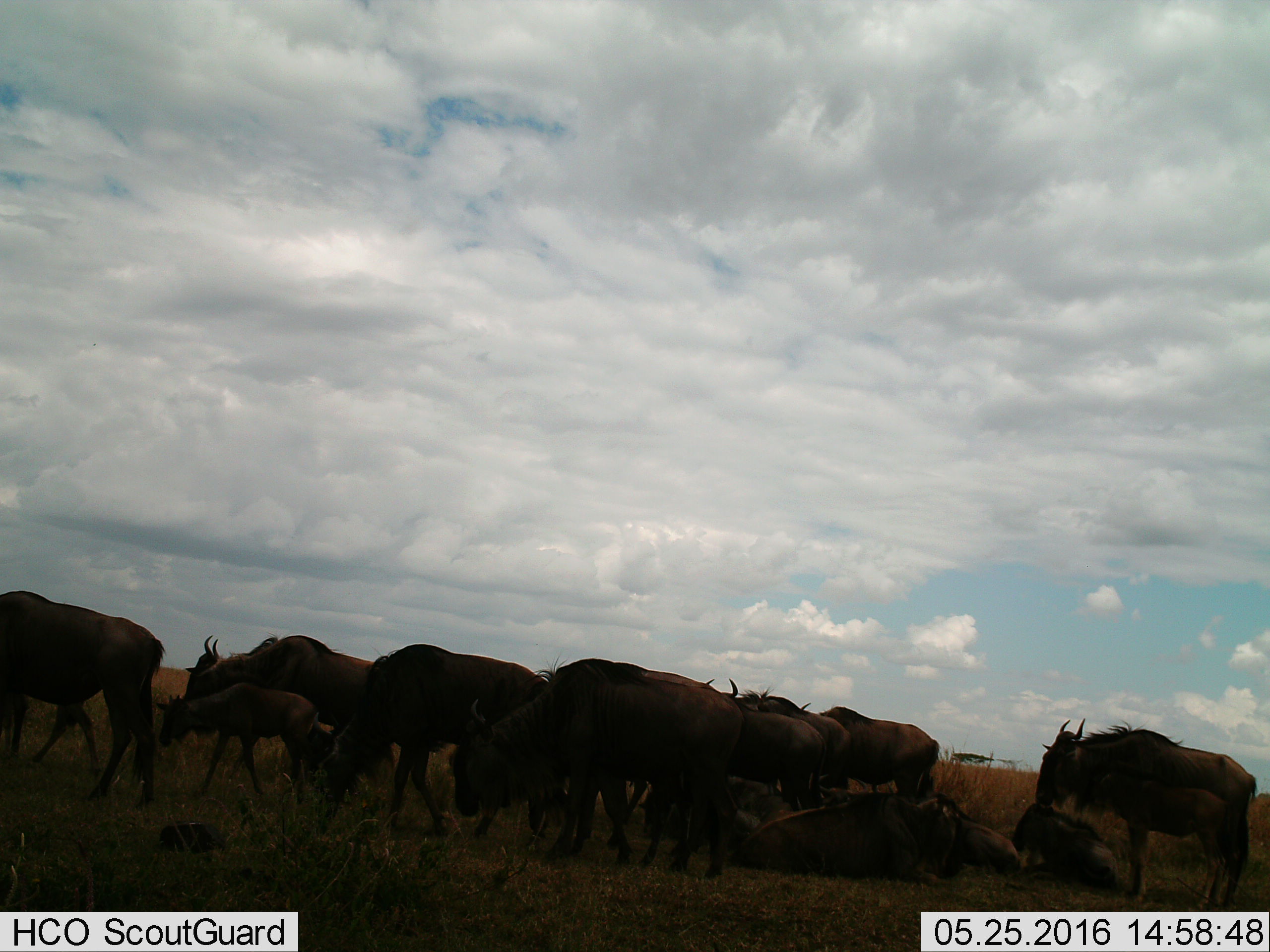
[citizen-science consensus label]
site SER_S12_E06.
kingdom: Animalia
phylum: Chordata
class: Mammalia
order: Artiodactyla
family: Bovidae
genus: Connochaetes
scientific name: Connochaetes taurinus taurinus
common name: blue wildebeest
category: wildebeestblue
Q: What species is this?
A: Wildebeestblue (blue wildebeest) (Connochaetes taurinus taurinus).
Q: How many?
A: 11-50.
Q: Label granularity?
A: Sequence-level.